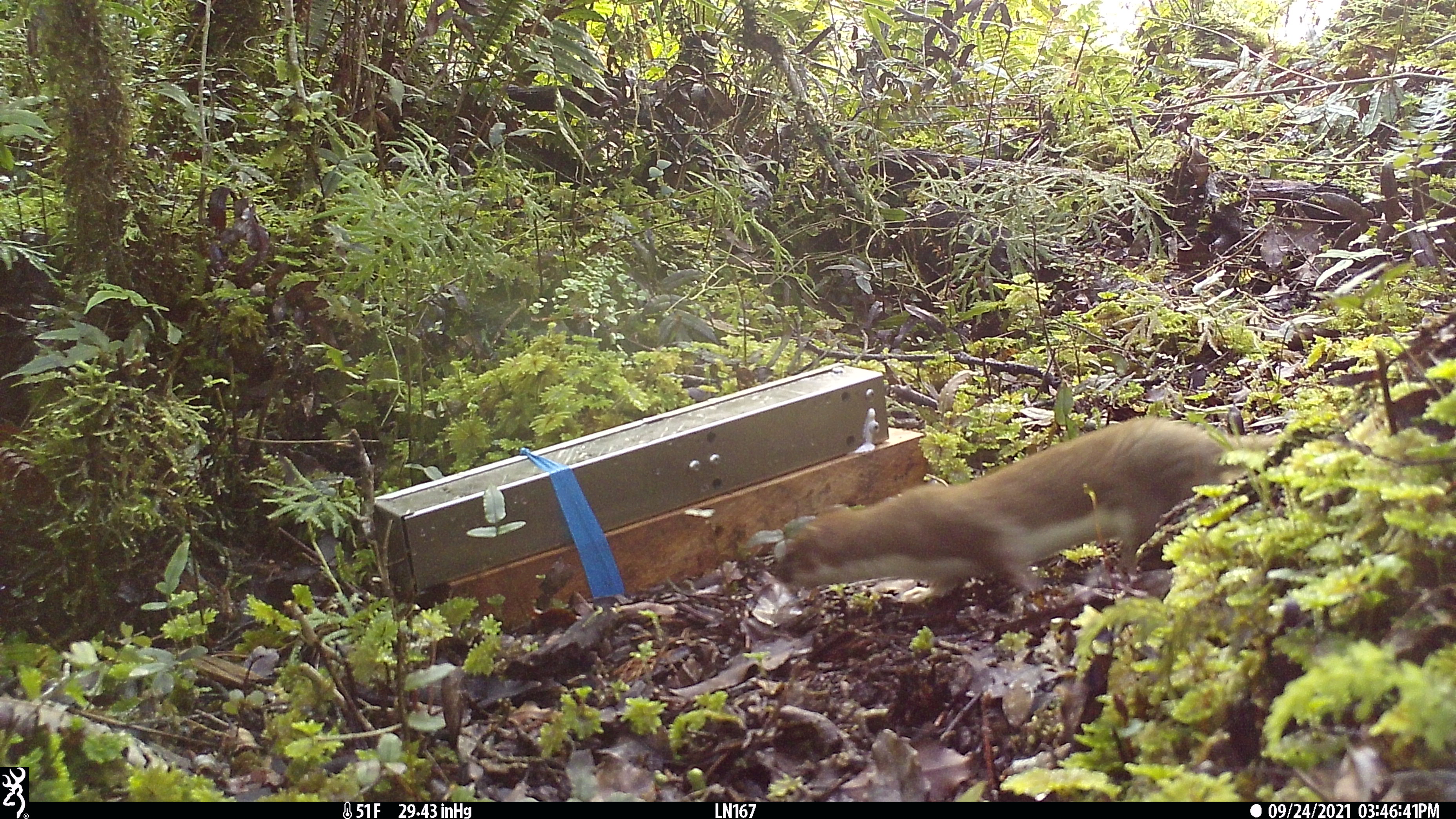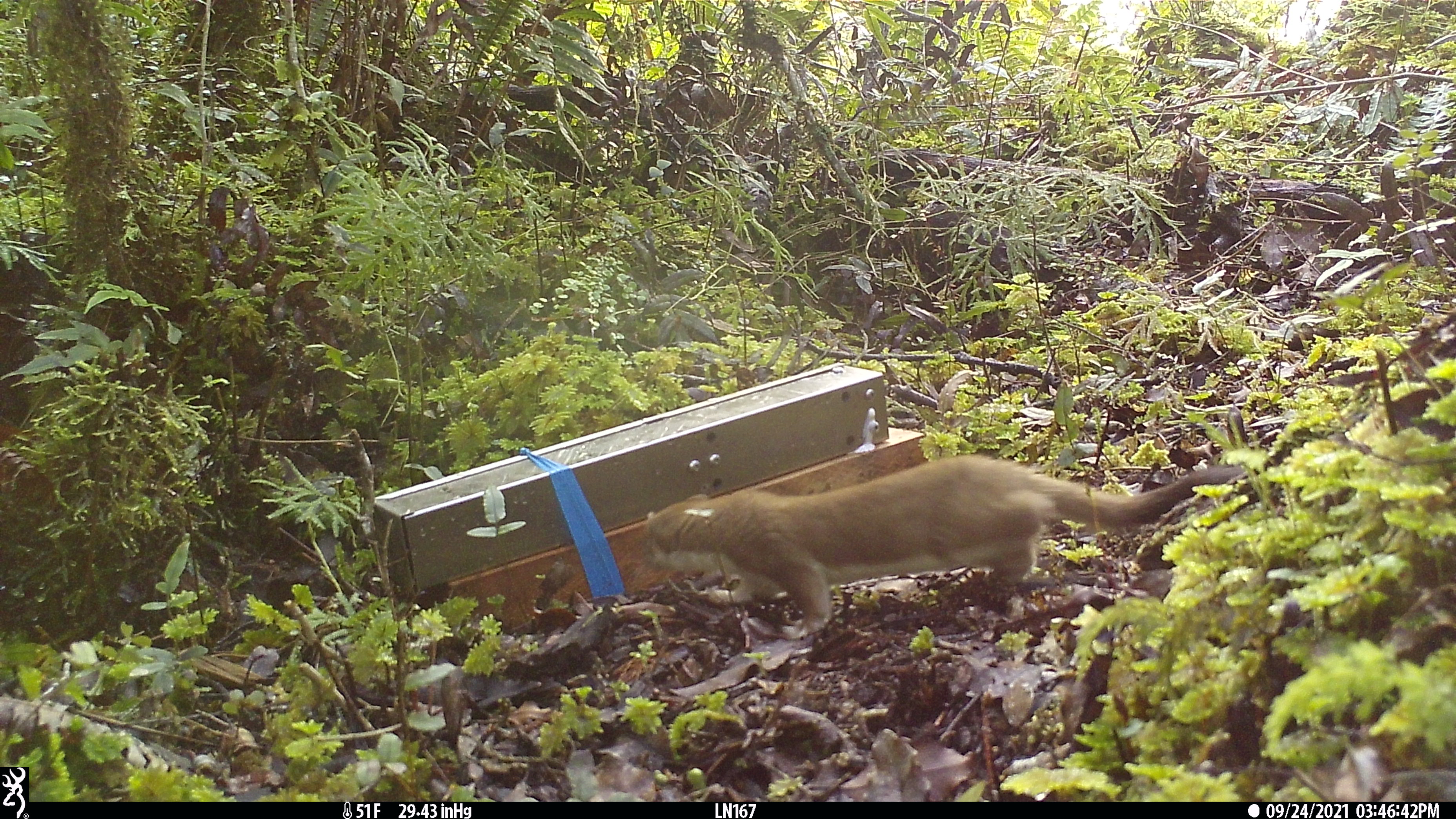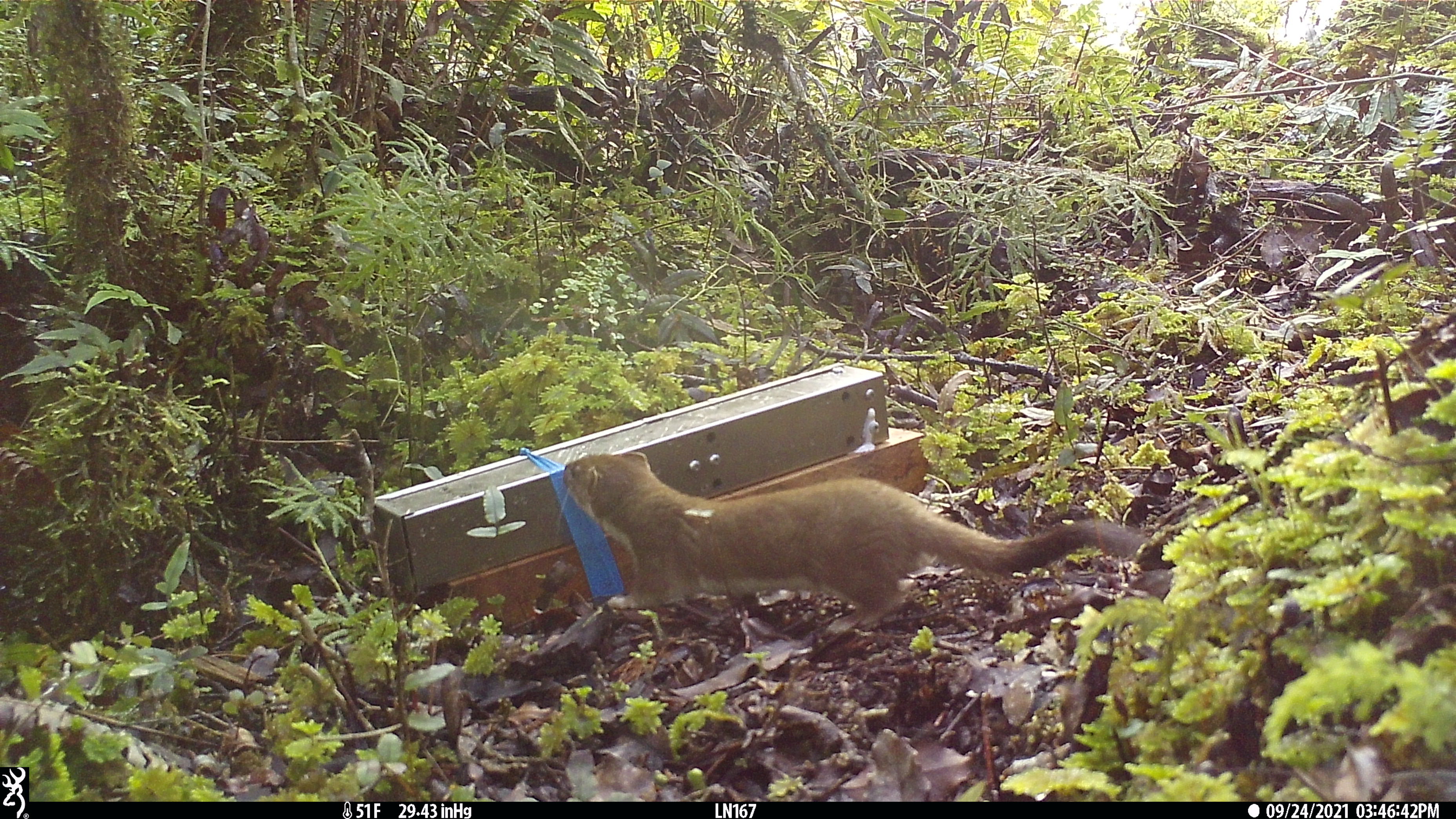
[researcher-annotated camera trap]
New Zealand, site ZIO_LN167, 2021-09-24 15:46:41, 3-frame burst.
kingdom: Animalia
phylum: Chordata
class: Mammalia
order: Carnivora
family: Mustelidae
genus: Mustela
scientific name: Mustela erminea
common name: stoat